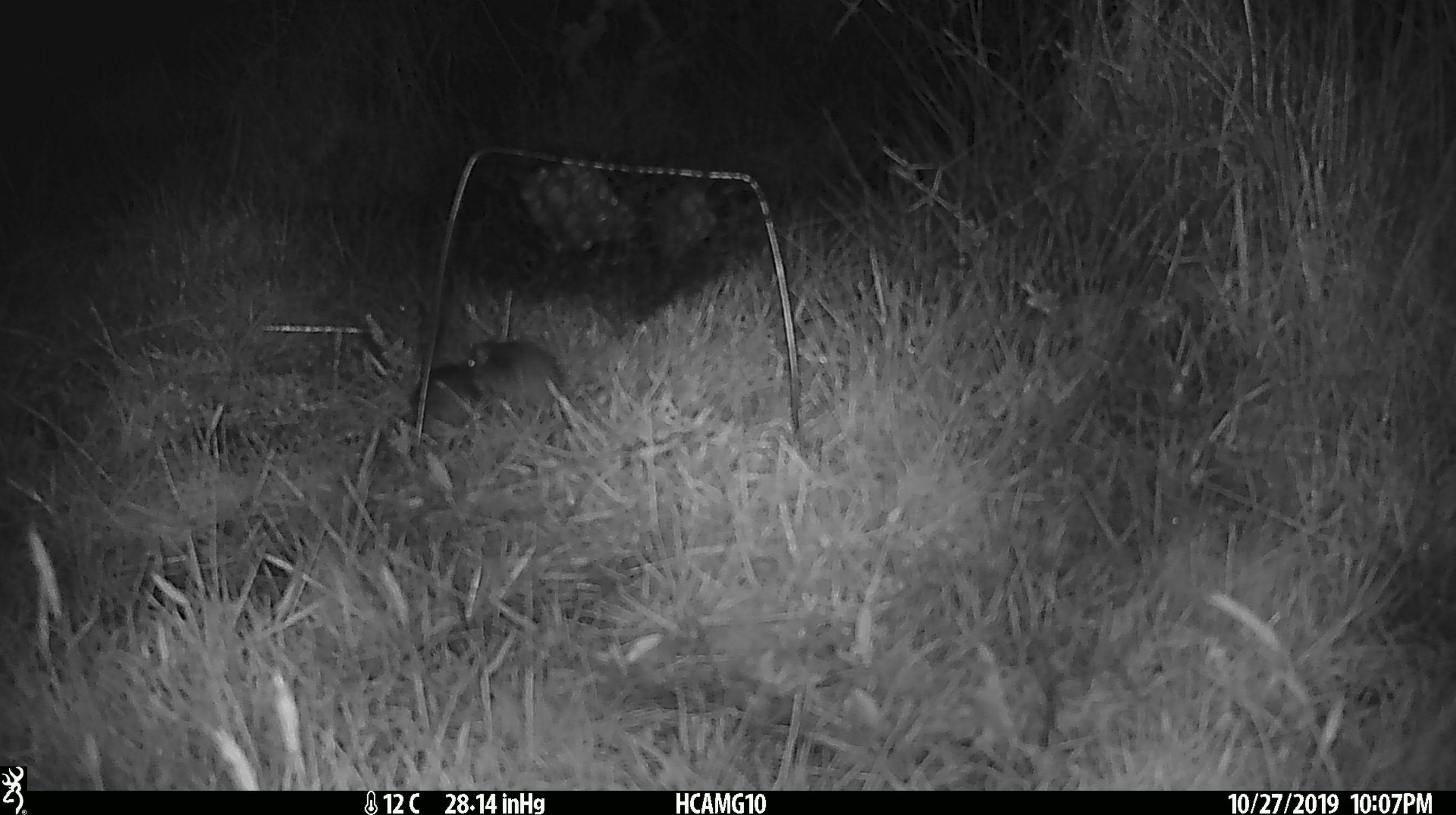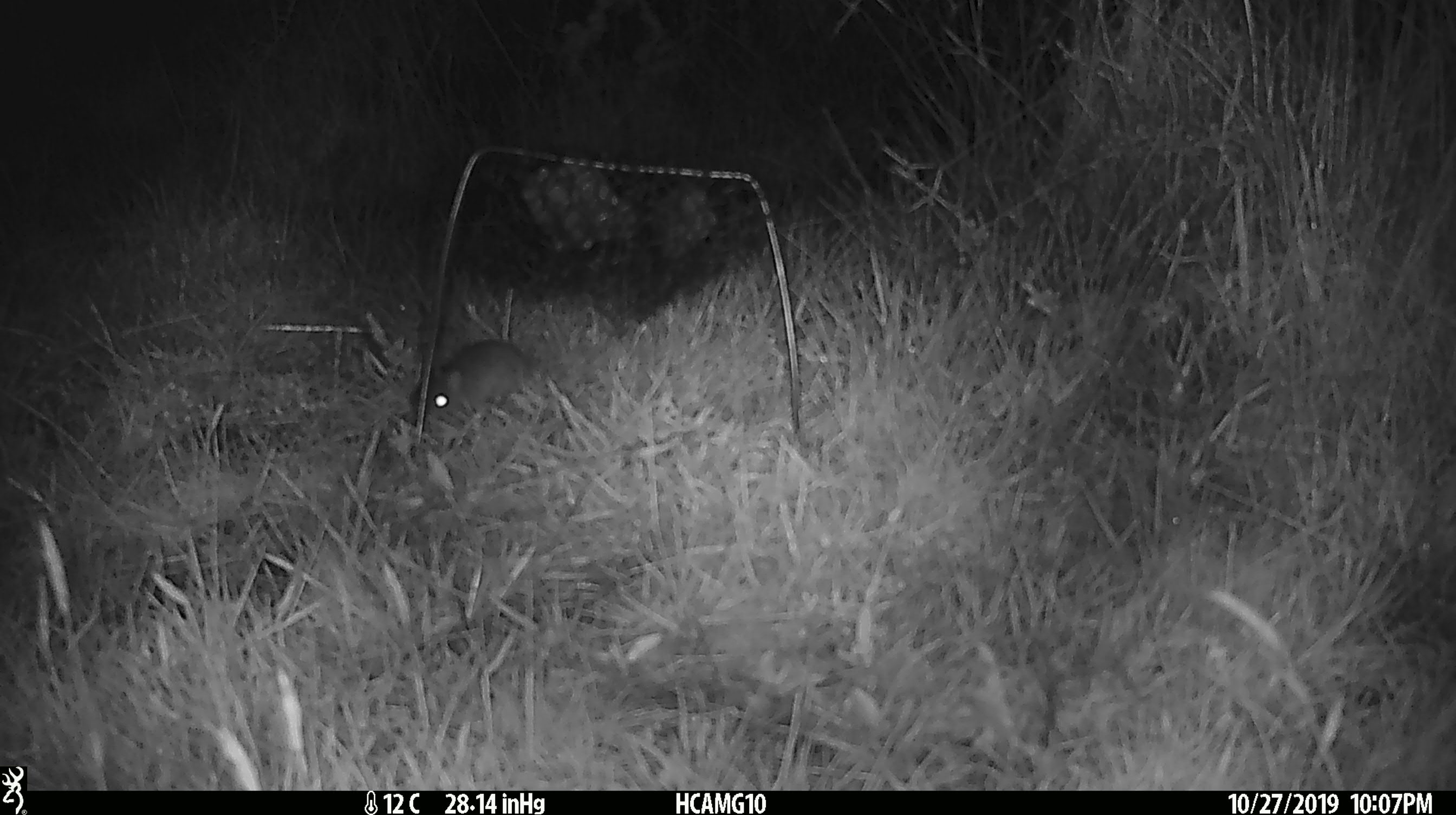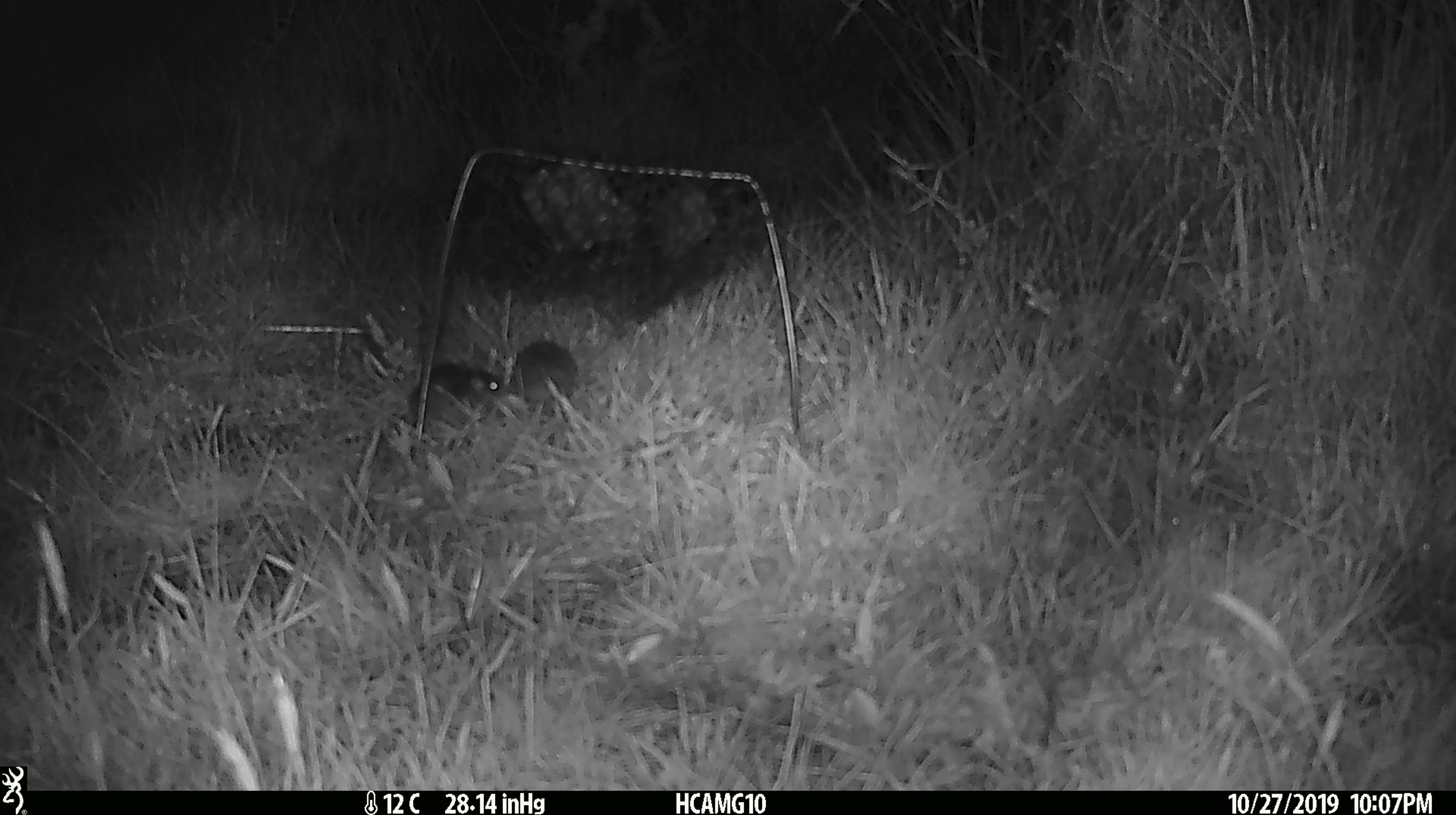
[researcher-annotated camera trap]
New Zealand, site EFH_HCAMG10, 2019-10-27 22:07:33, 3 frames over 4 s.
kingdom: Animalia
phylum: Chordata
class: Mammalia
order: Rodentia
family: Muridae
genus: Mus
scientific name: Mus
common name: mouse